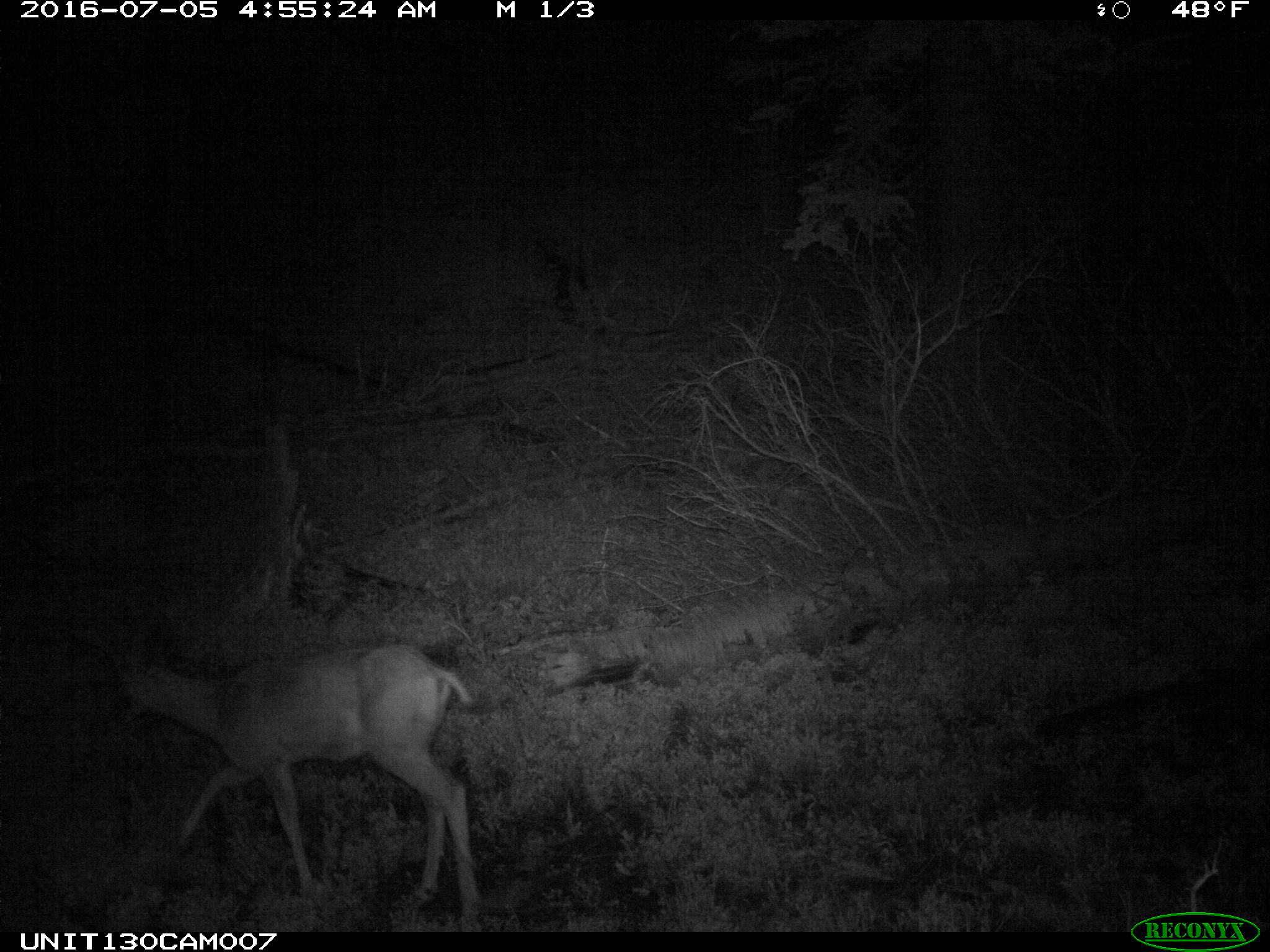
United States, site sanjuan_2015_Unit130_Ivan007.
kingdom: Animalia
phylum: Chordata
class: Mammalia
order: Artiodactyla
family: Cervidae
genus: Odocoileus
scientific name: Odocoileus hemionus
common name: mule deer